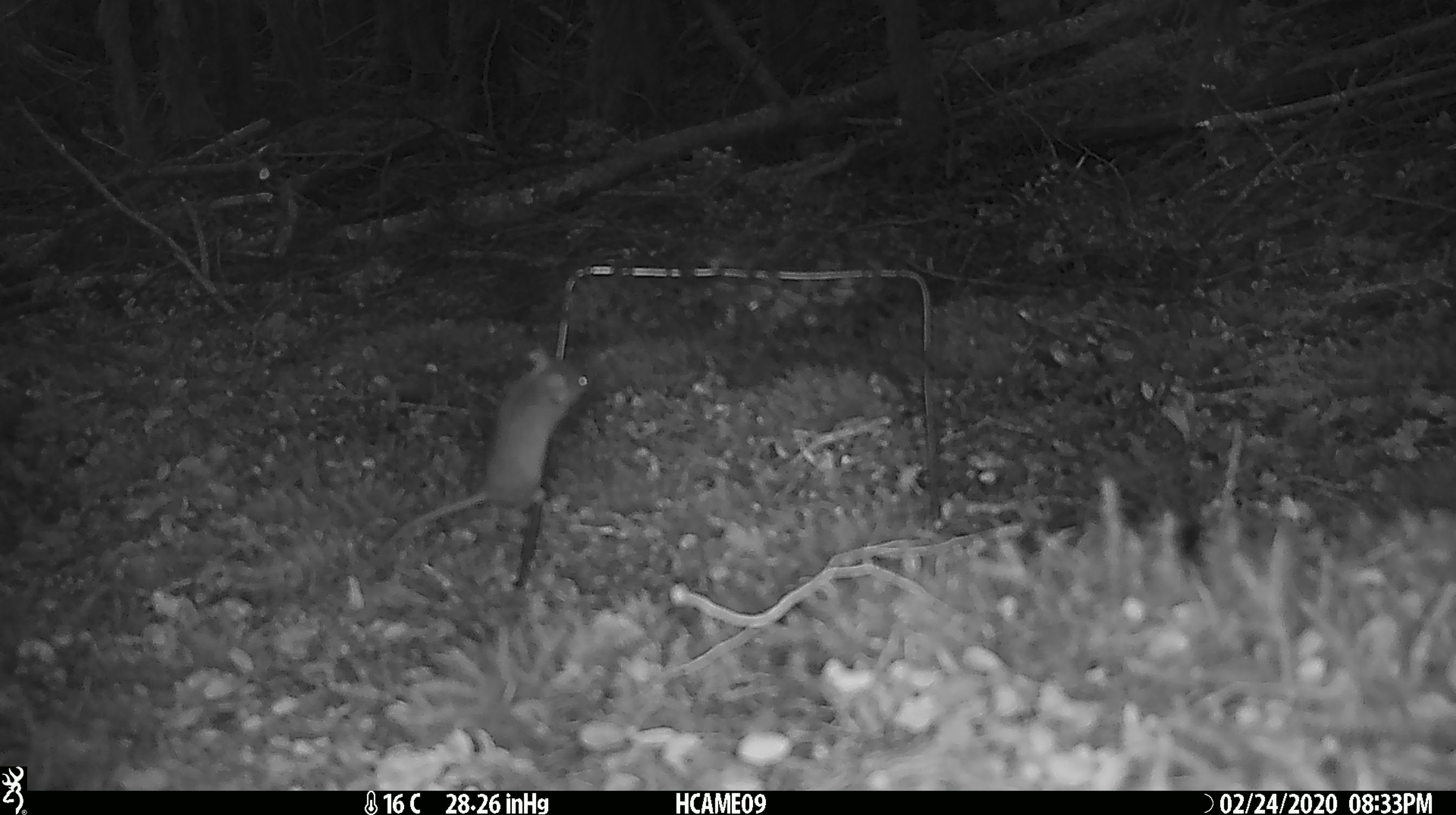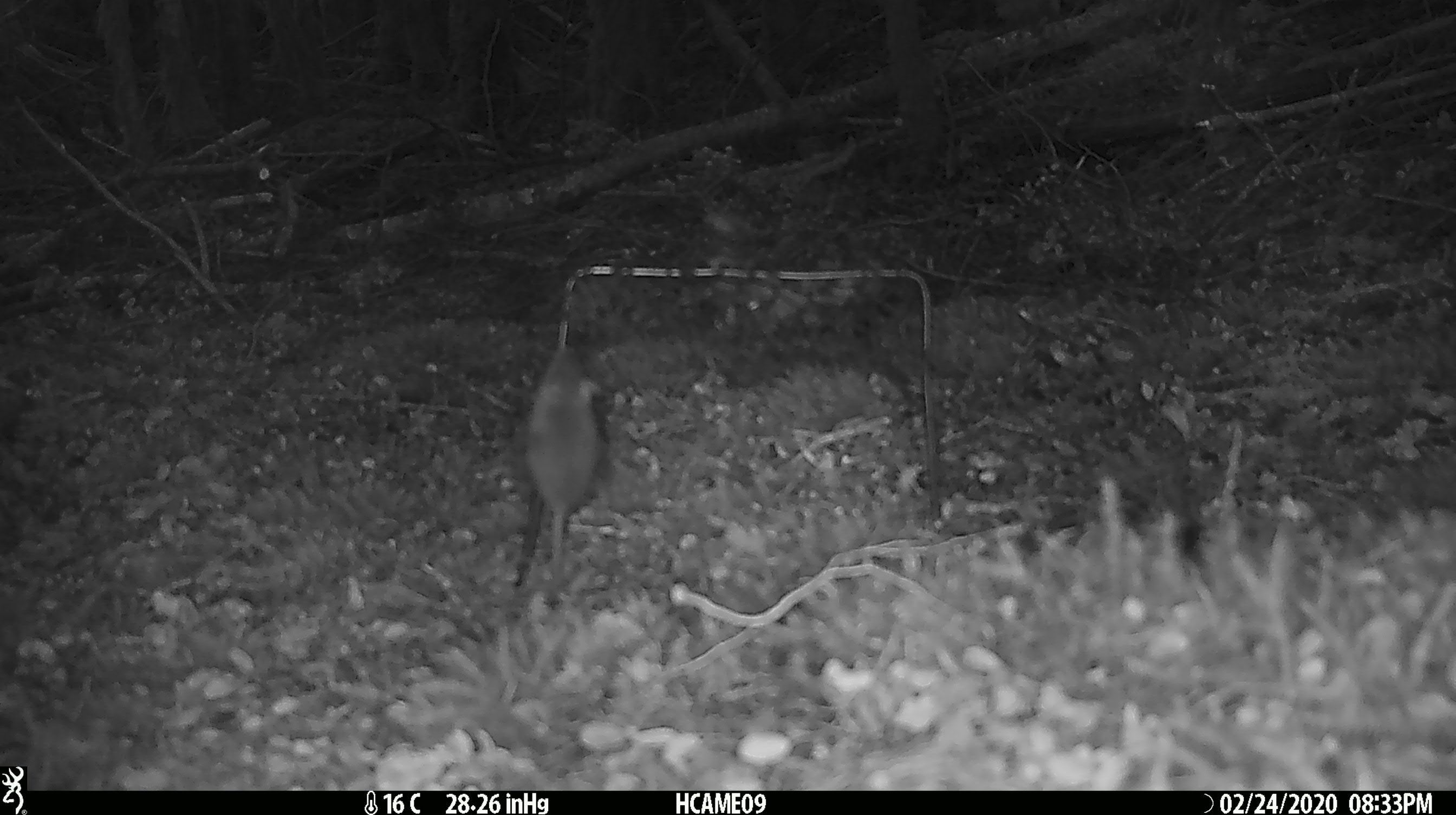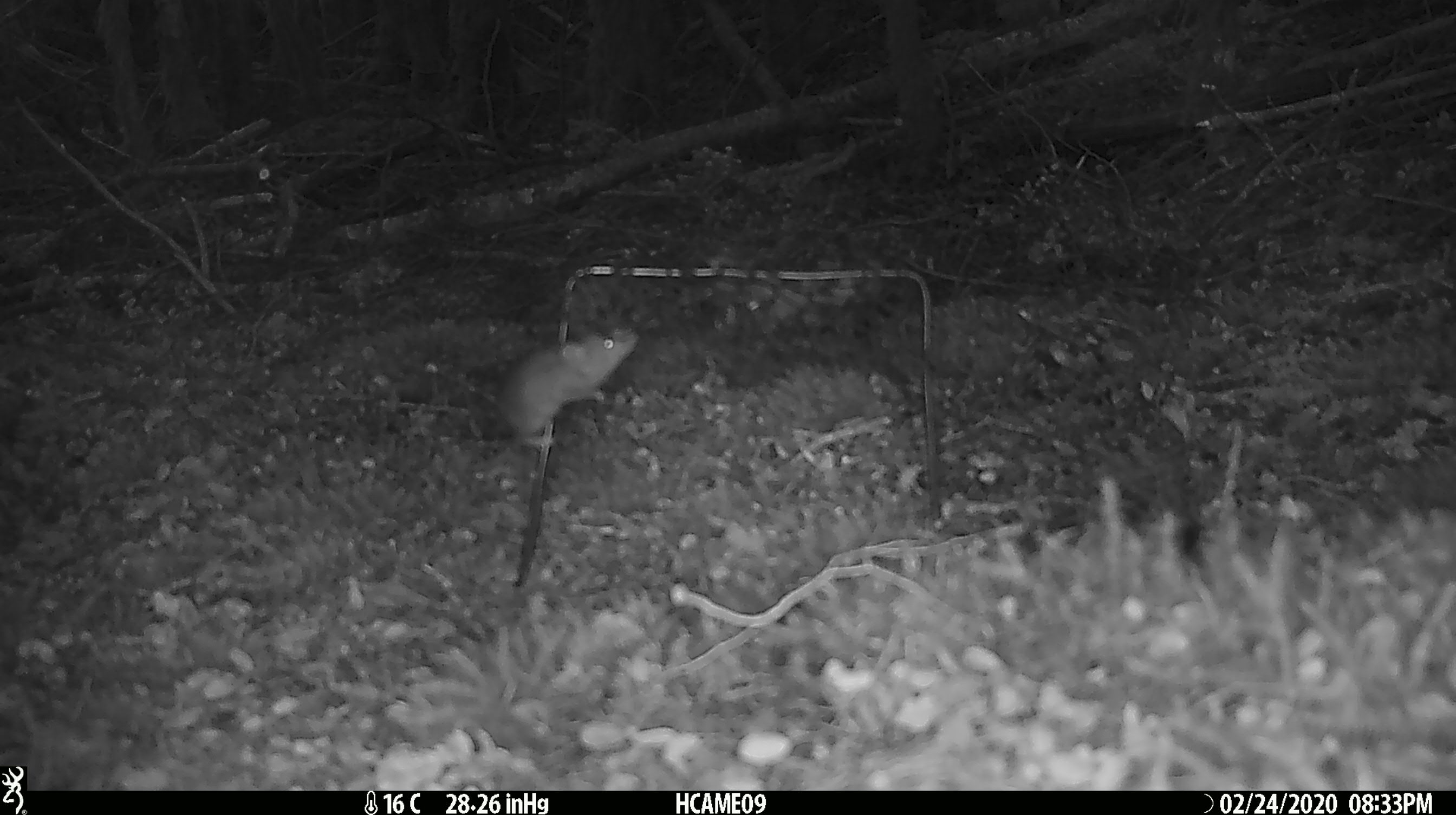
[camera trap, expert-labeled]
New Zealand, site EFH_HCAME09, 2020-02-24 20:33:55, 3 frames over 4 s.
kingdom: Animalia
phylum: Chordata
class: Mammalia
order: Rodentia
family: Muridae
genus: Mus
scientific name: Mus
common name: mouse